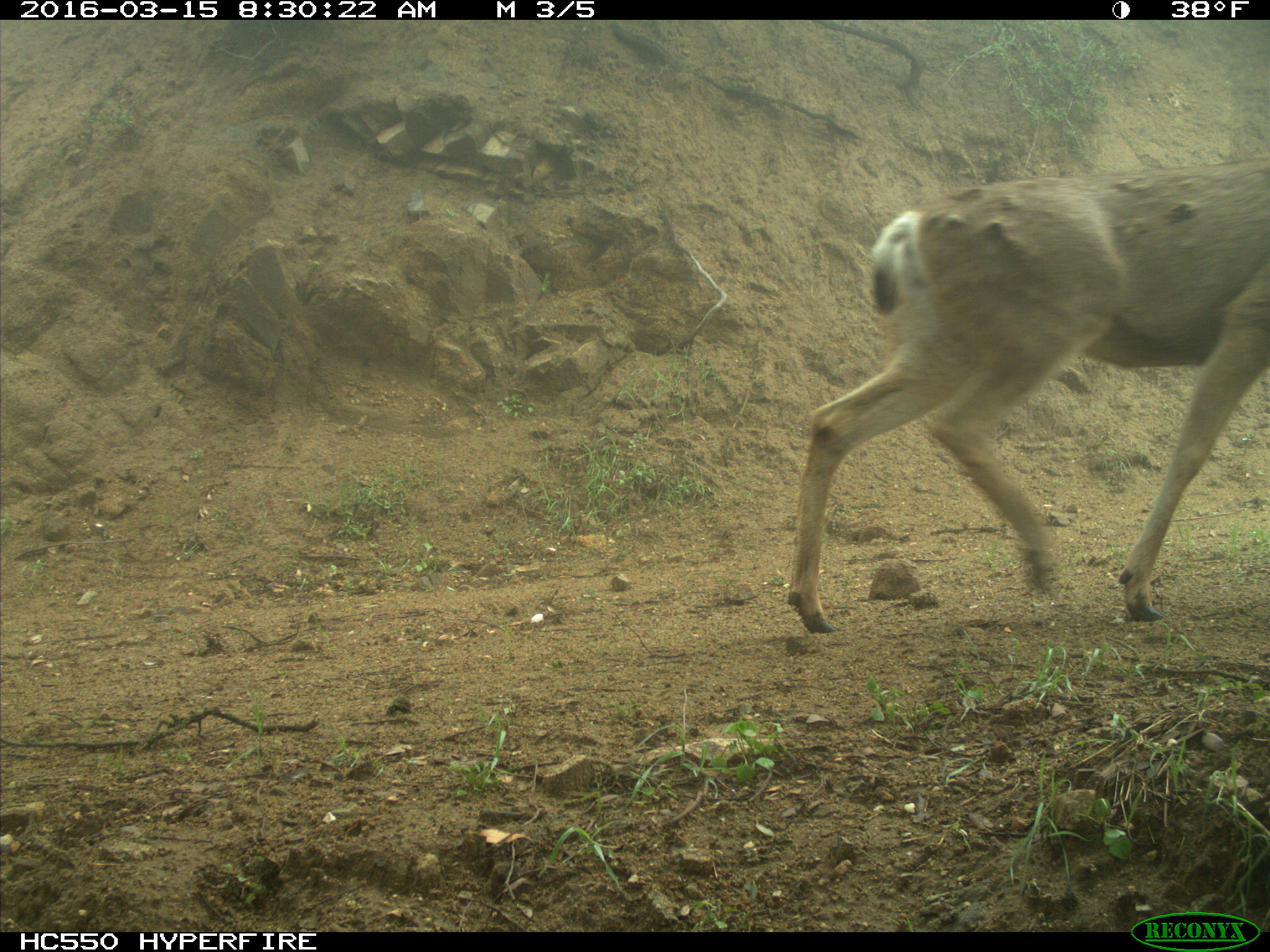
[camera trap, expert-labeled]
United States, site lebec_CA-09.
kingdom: Animalia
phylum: Chordata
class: Mammalia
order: Artiodactyla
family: Cervidae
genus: Odocoileus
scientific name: Odocoileus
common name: deer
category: unidentified deer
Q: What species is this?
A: Unidentified deer (deer) (Odocoileus).